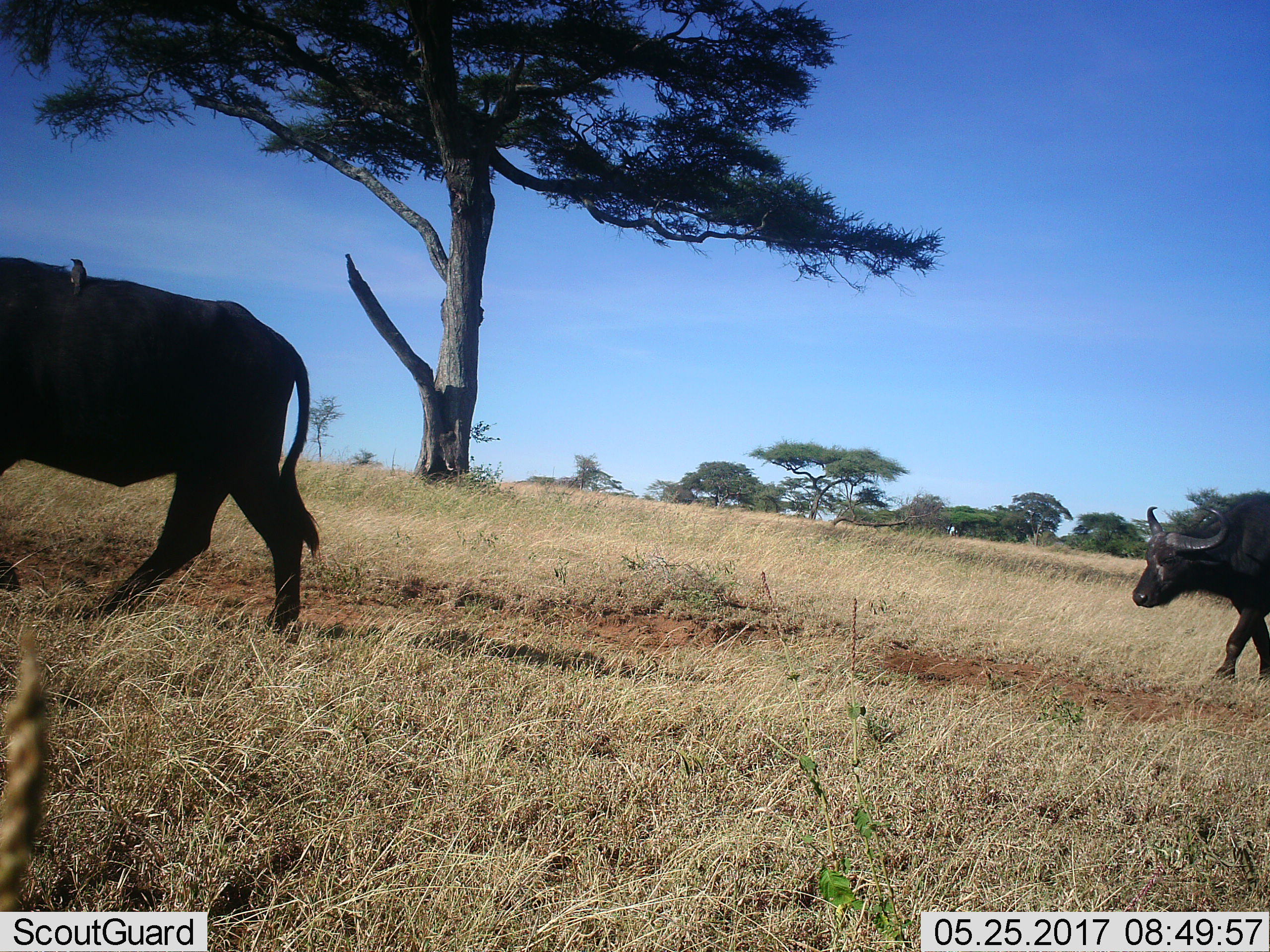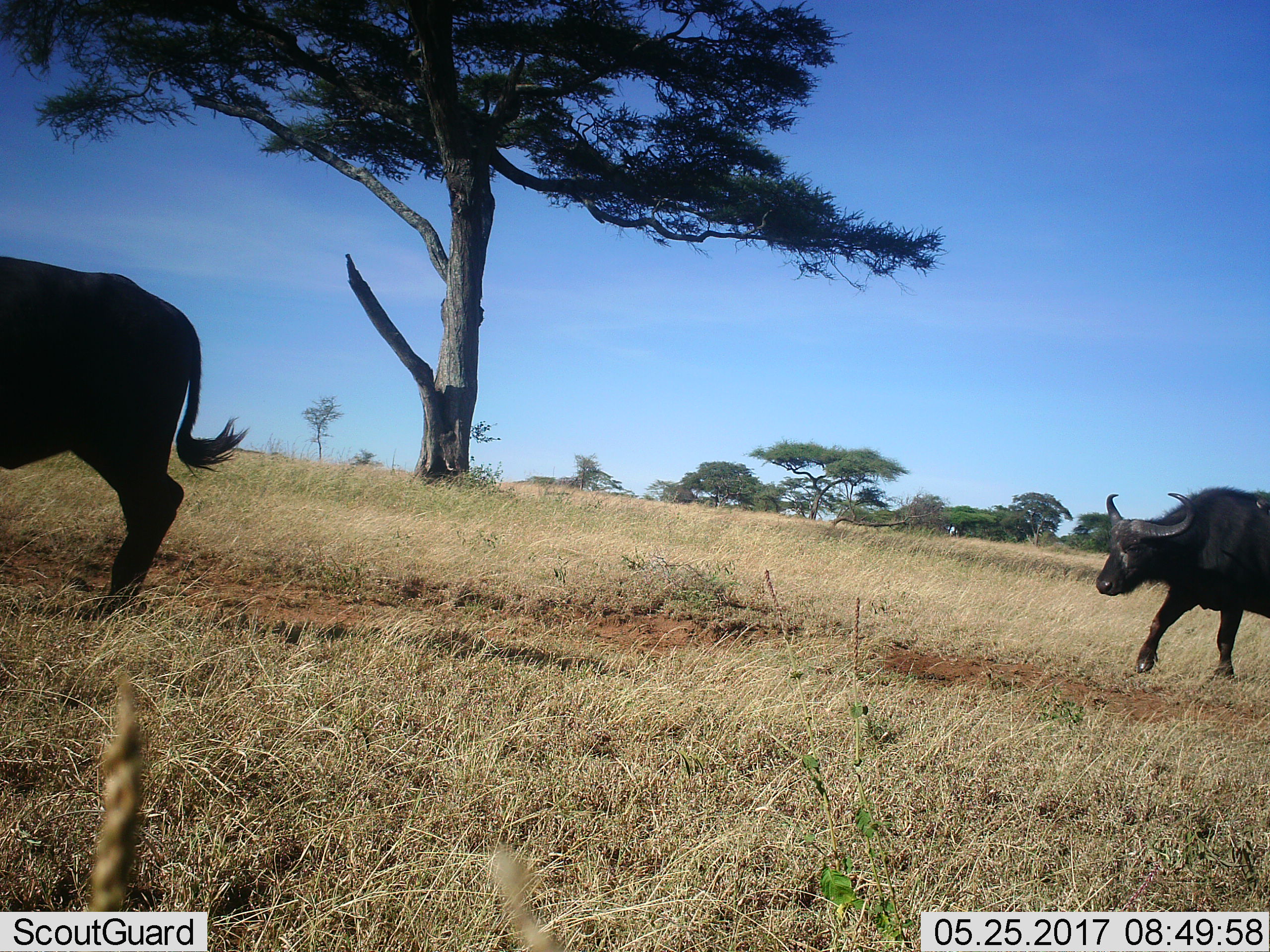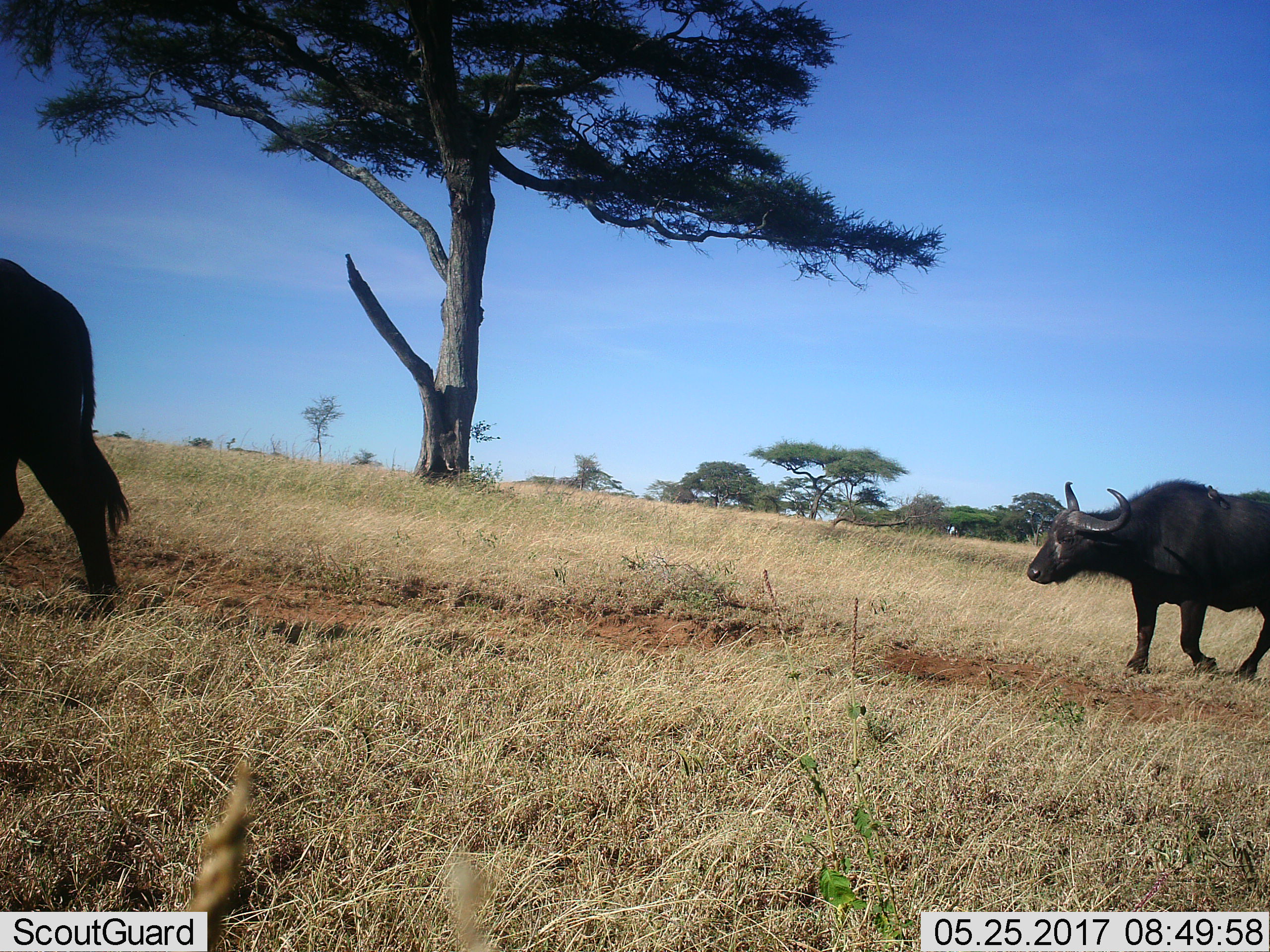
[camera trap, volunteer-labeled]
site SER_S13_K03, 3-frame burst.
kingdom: Animalia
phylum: Chordata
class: Mammalia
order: Artiodactyla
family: Bovidae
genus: Syncerus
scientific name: Syncerus caffer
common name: african buffalo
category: buffalo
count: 2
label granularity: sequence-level